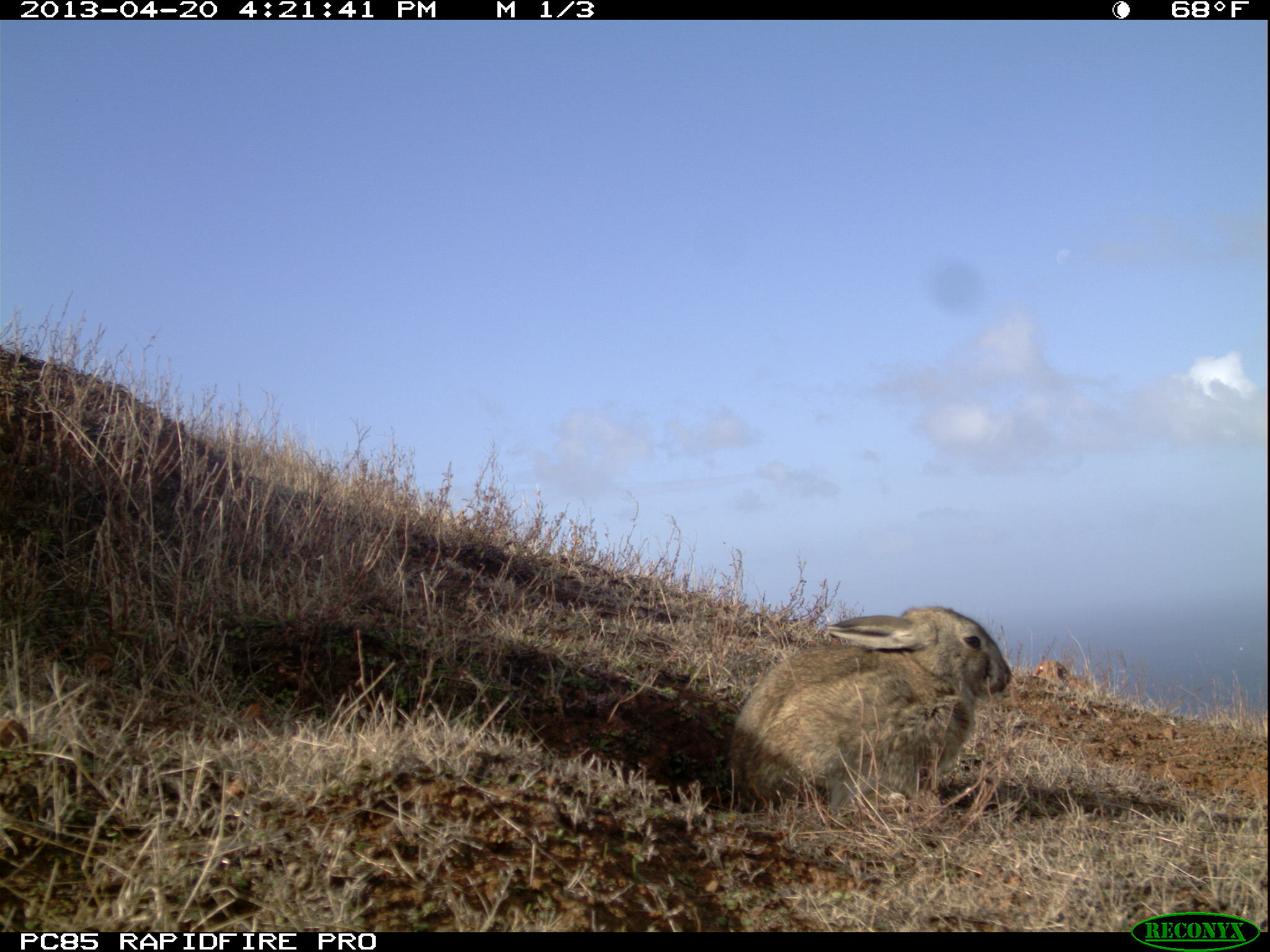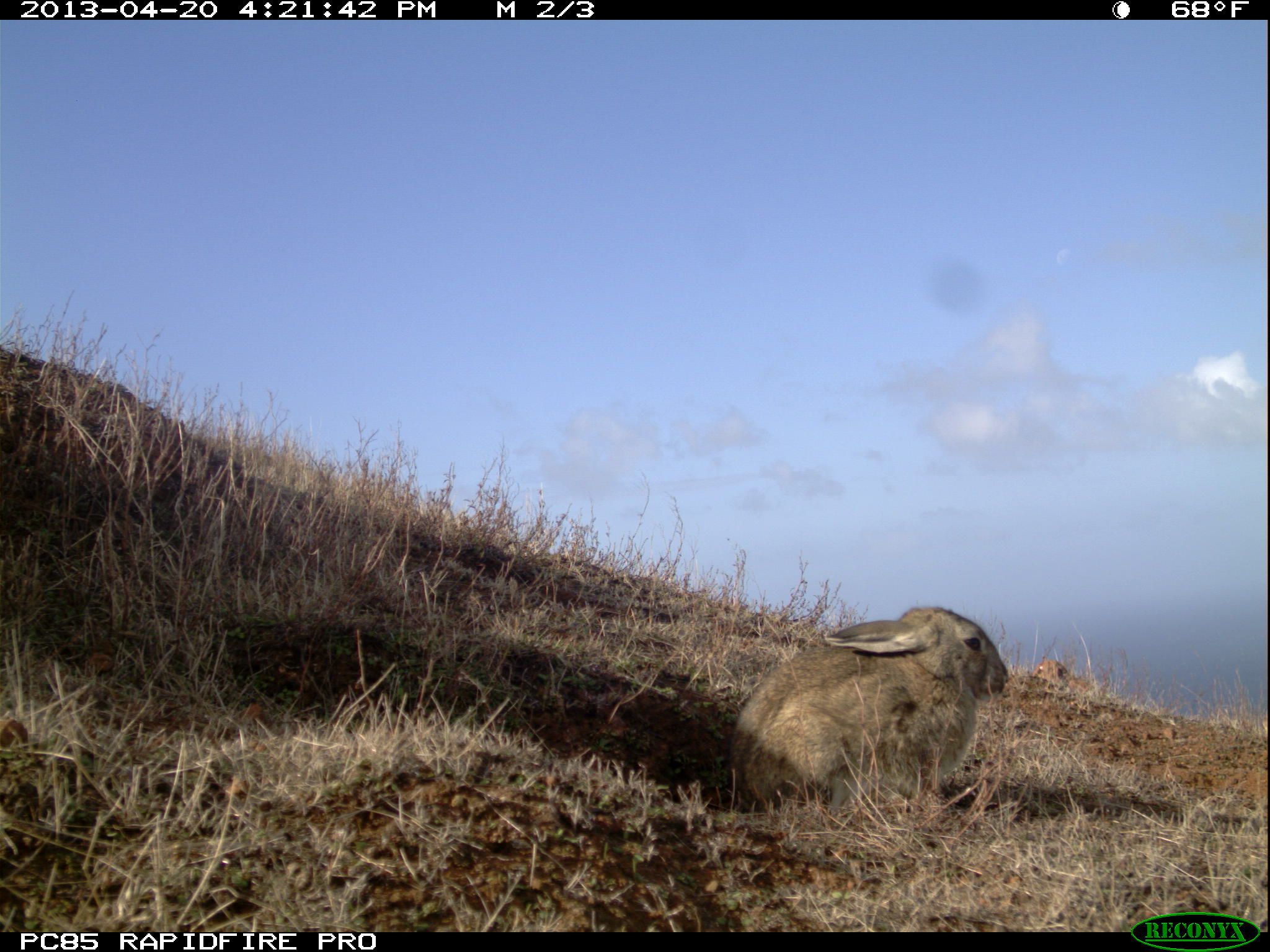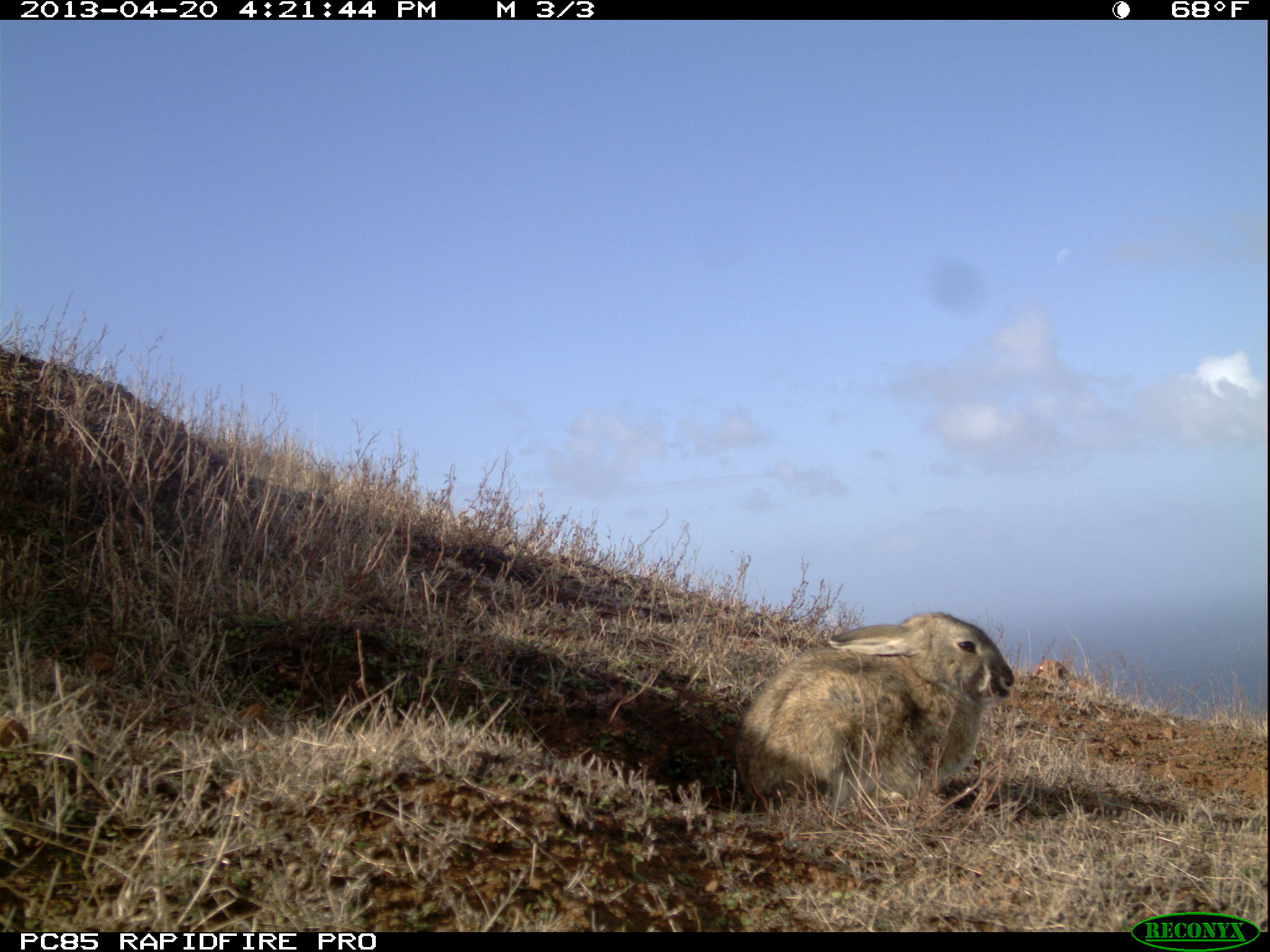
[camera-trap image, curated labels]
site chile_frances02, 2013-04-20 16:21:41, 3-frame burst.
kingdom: Animalia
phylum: Chordata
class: Mammalia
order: Lagomorpha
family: Leporidae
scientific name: Leporidae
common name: rabbits and hares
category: rabbit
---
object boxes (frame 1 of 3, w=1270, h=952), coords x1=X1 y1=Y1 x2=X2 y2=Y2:
rabbit: x1=723 y1=604 x2=1013 y2=821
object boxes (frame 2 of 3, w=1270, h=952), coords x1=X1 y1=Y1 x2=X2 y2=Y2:
rabbit: x1=727 y1=604 x2=1010 y2=819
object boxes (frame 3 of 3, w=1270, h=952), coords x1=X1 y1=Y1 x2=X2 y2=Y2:
rabbit: x1=731 y1=609 x2=1019 y2=819